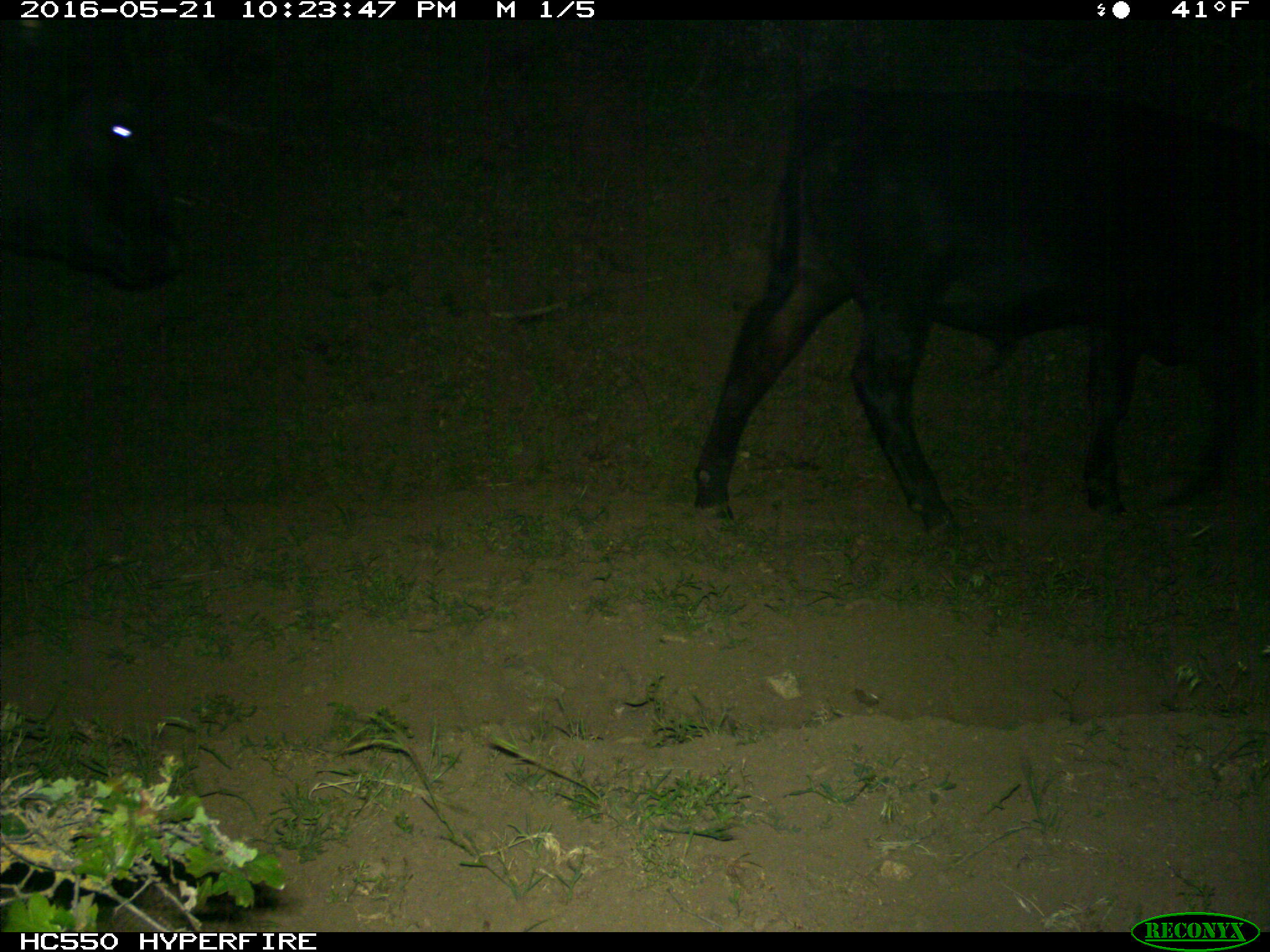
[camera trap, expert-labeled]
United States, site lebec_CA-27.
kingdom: Animalia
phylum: Chordata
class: Mammalia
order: Artiodactyla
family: Bovidae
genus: Bos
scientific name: Bos taurus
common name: domestic cow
Bos taurus (domestic cow).